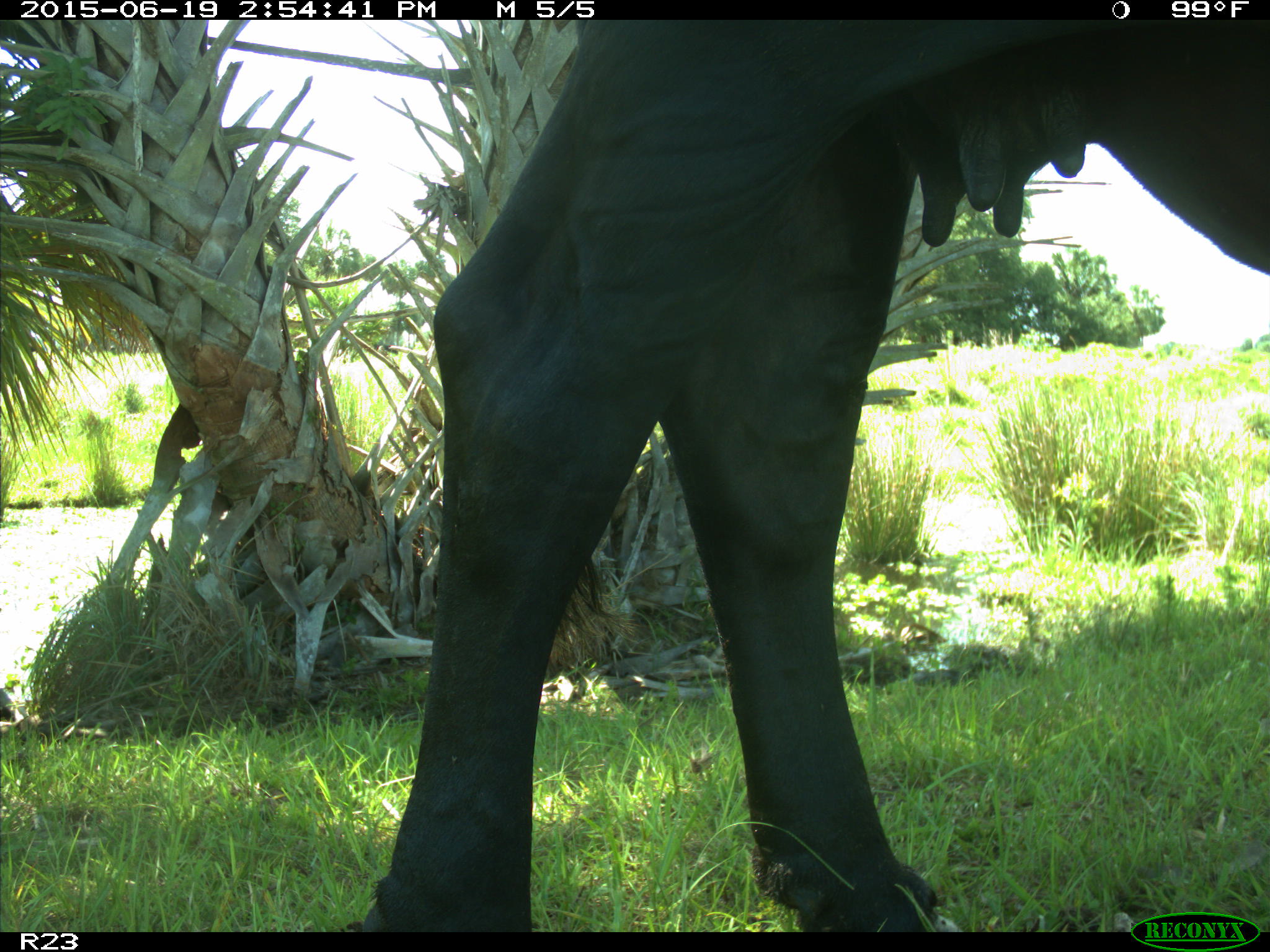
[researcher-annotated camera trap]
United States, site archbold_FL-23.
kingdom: Animalia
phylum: Chordata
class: Mammalia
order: Artiodactyla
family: Bovidae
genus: Bos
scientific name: Bos taurus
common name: domestic cow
Bos taurus (domestic cow).